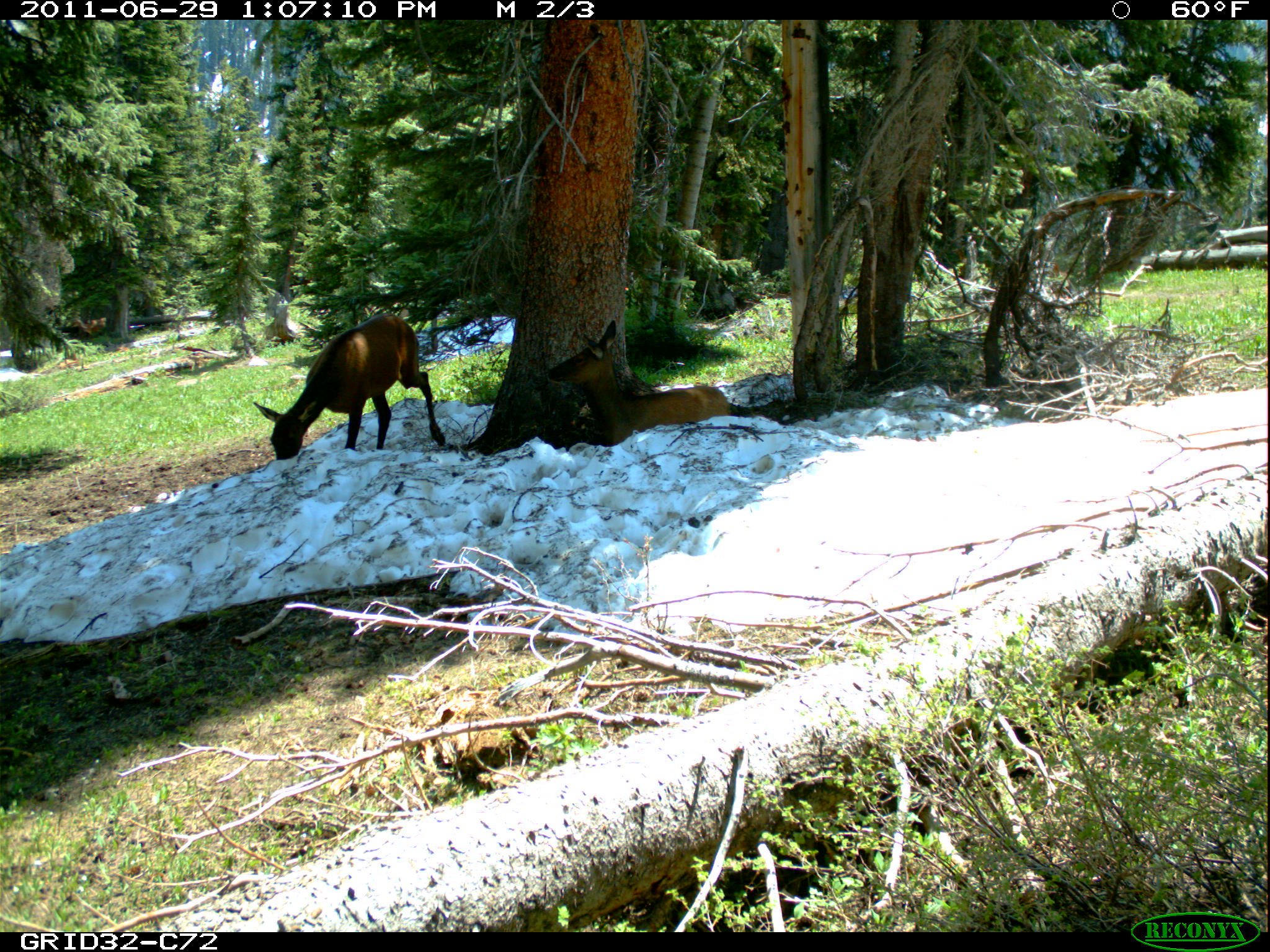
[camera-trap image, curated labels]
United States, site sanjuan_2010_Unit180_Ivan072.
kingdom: Animalia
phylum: Chordata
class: Mammalia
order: Artiodactyla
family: Cervidae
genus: Cervus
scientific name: Cervus elaphus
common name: red deer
Cervus elaphus (red deer).